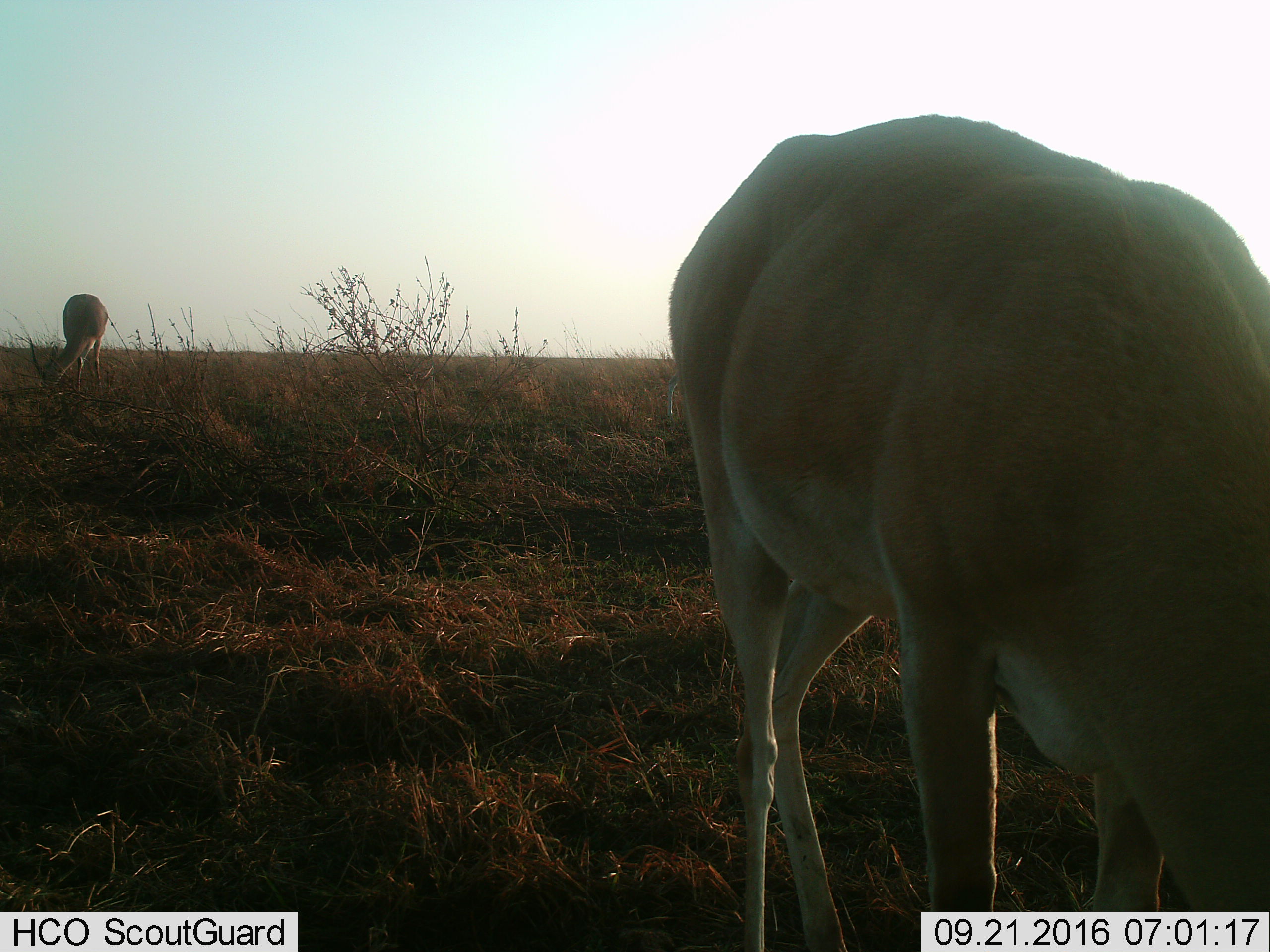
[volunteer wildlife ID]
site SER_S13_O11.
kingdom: Animalia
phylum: Chordata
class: Mammalia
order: Artiodactyla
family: Bovidae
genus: Nanger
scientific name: Nanger granti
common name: grant's gazelle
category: gazellegrants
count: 2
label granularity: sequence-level